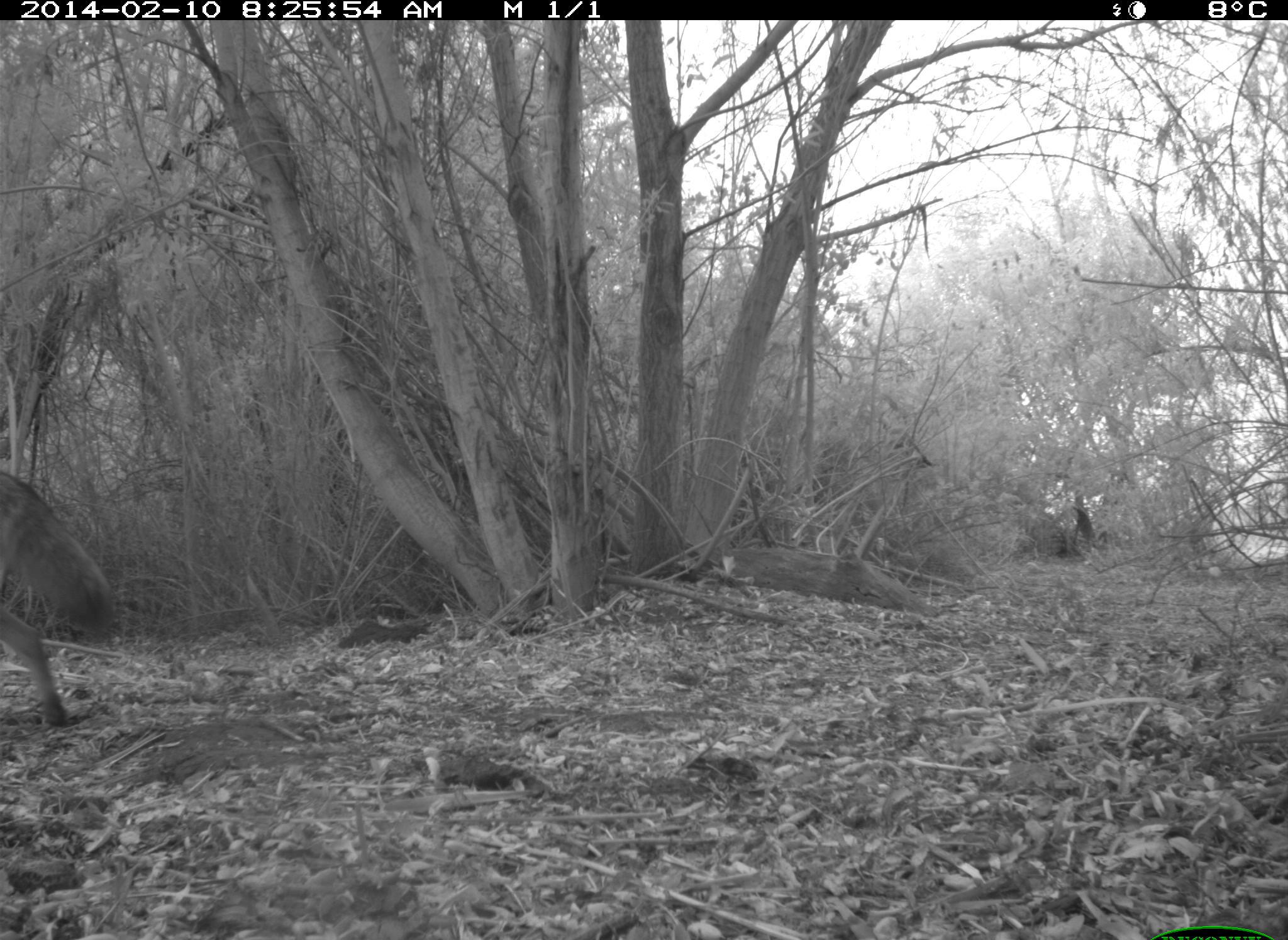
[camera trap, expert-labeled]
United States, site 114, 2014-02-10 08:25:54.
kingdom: Animalia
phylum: Chordata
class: Mammalia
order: Carnivora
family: Canidae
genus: Canis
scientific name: Canis latrans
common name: coyote